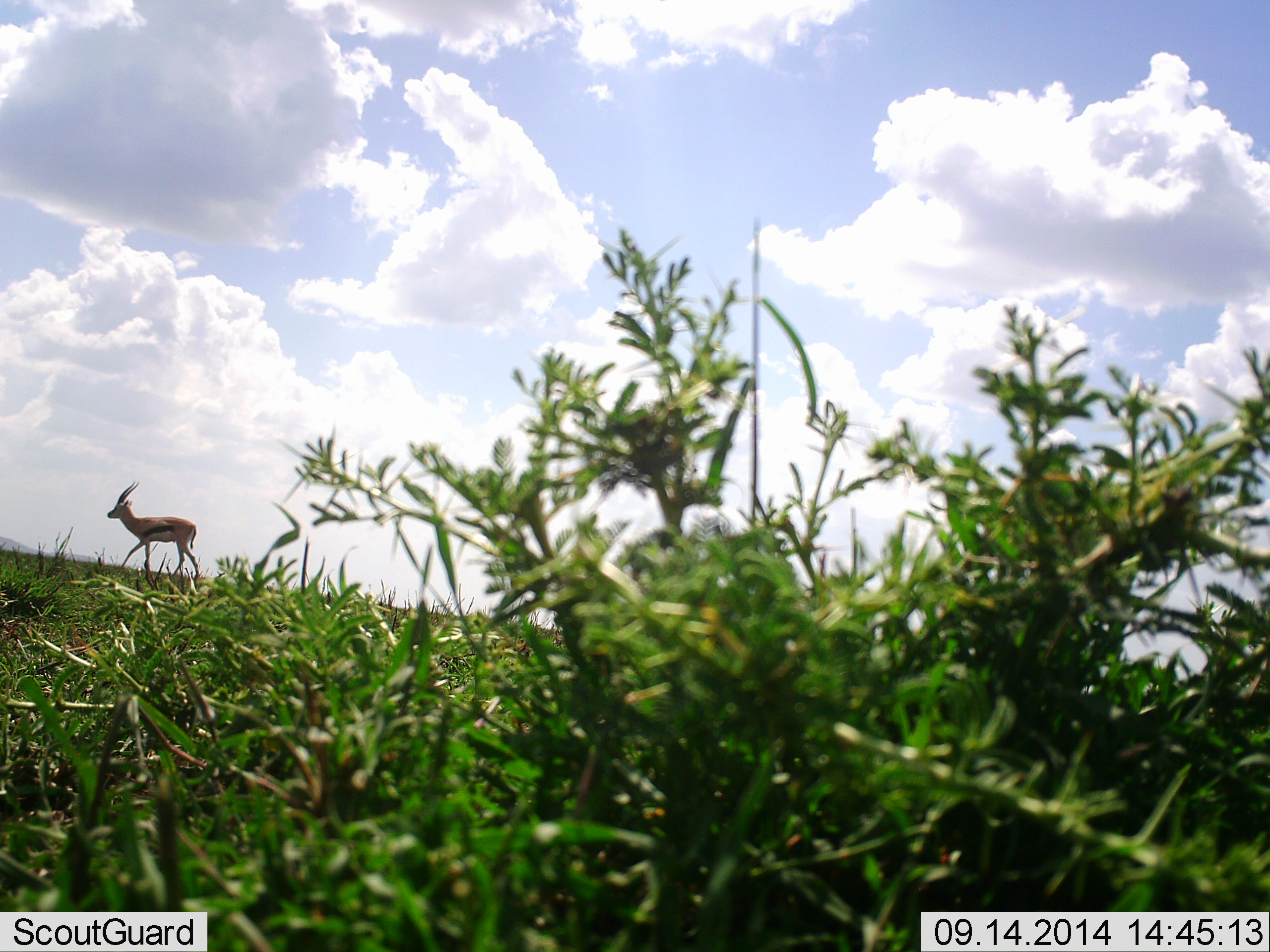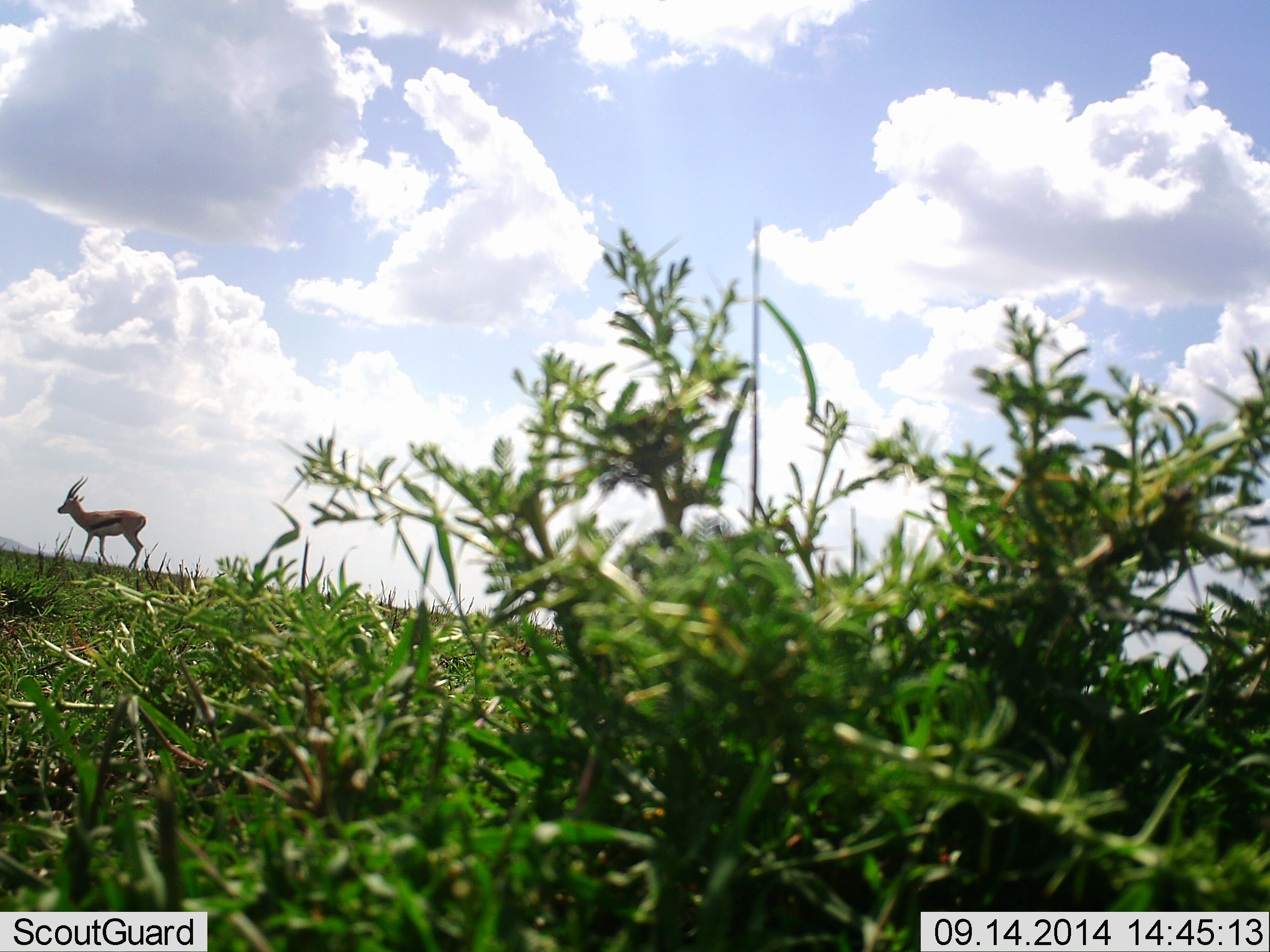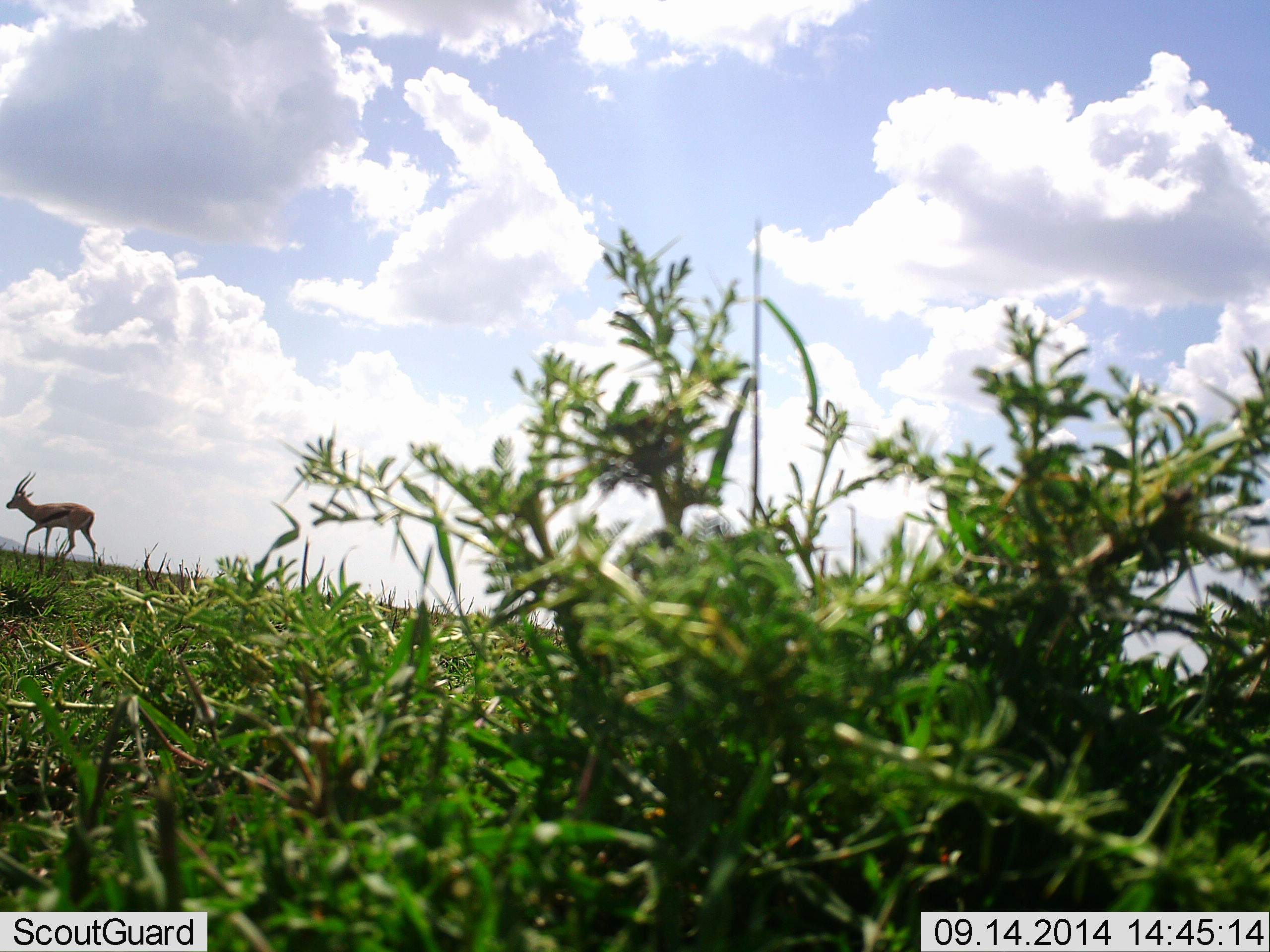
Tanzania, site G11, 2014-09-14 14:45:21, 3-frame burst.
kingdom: Animalia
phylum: Chordata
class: Mammalia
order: Artiodactyla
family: Bovidae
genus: Eudorcas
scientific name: Eudorcas thomsonii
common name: thomson's gazelle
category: gazellethomsons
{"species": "gazellethomsons (thomson's gazelle) (Eudorcas thomsonii)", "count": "1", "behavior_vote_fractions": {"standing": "10%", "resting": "0%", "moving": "90%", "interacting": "0%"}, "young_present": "0%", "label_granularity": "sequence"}